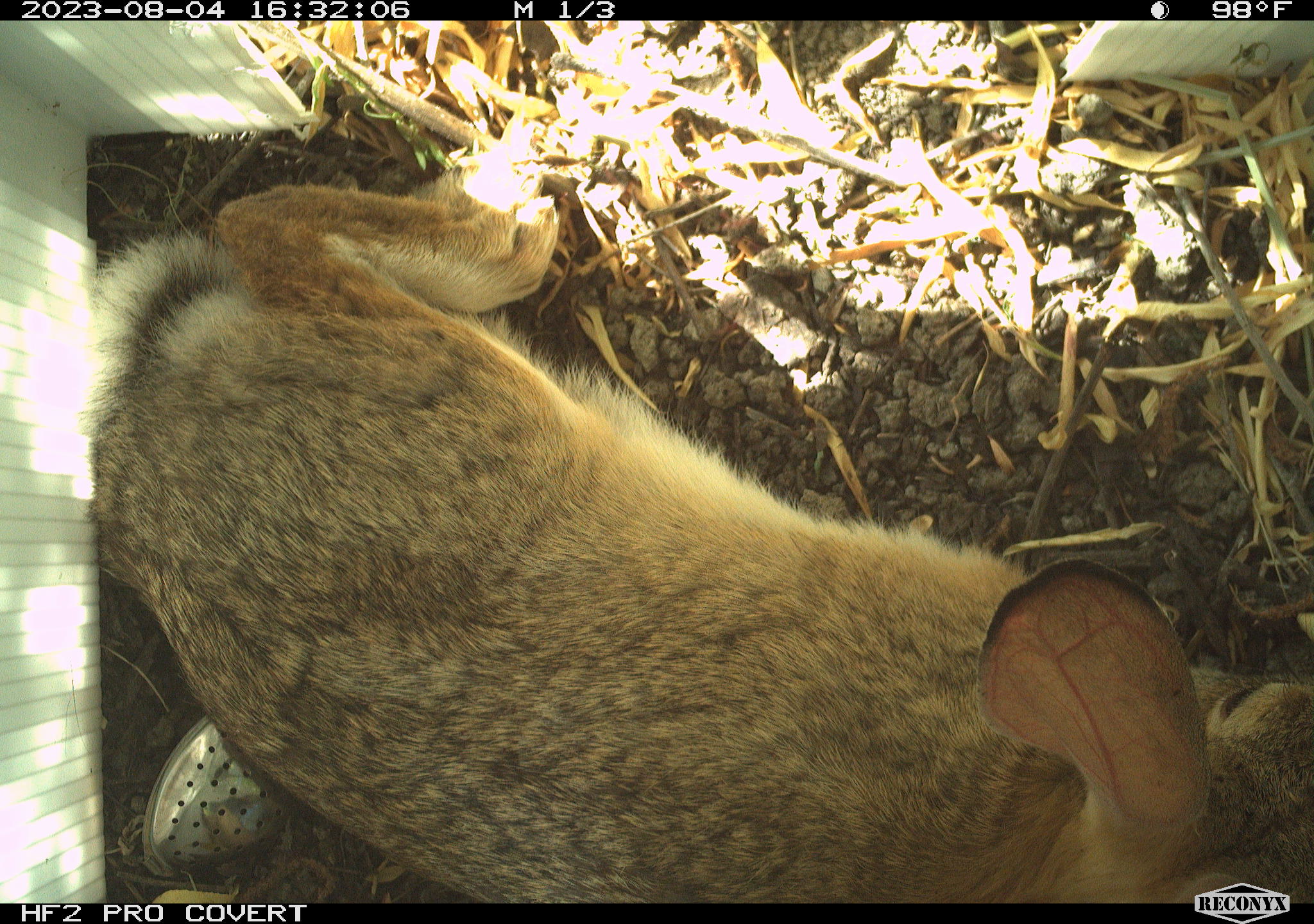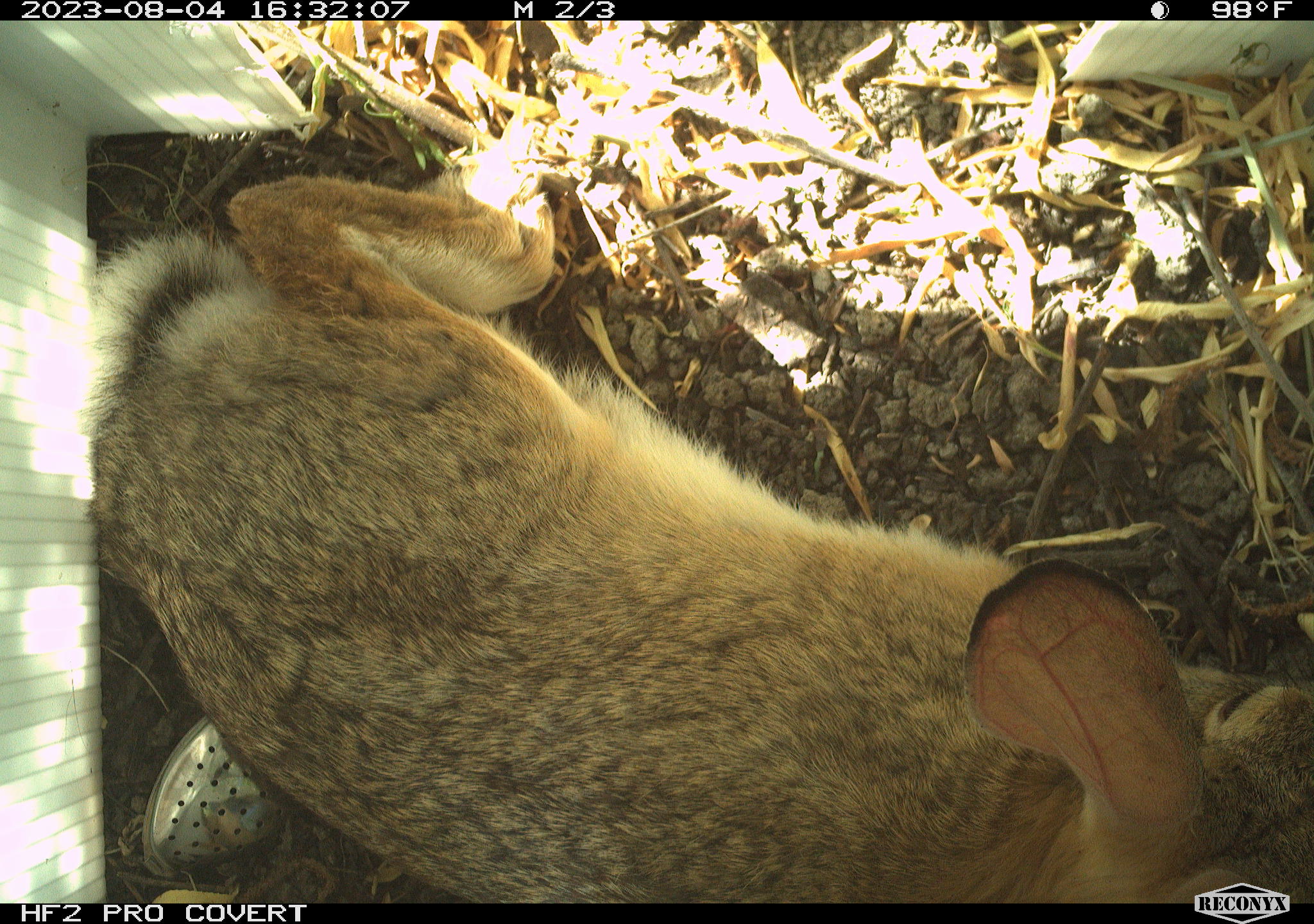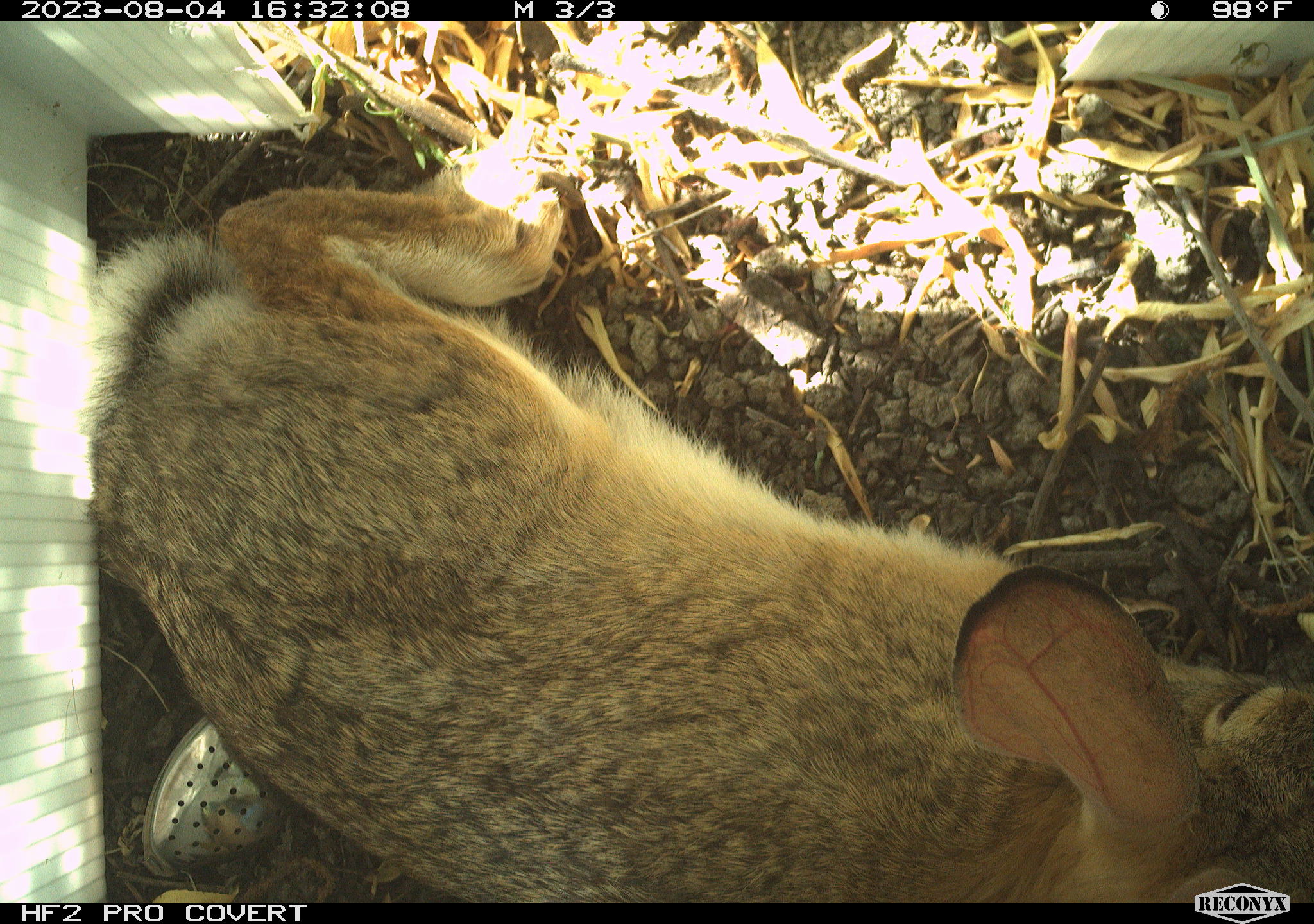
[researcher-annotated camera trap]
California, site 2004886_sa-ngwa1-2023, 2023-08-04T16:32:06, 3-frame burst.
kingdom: Animalia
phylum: Chordata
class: Mammalia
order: Lagomorpha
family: Leporidae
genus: Sylvilagus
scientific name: Sylvilagus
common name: cottontail rabbits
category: sylvilagus species